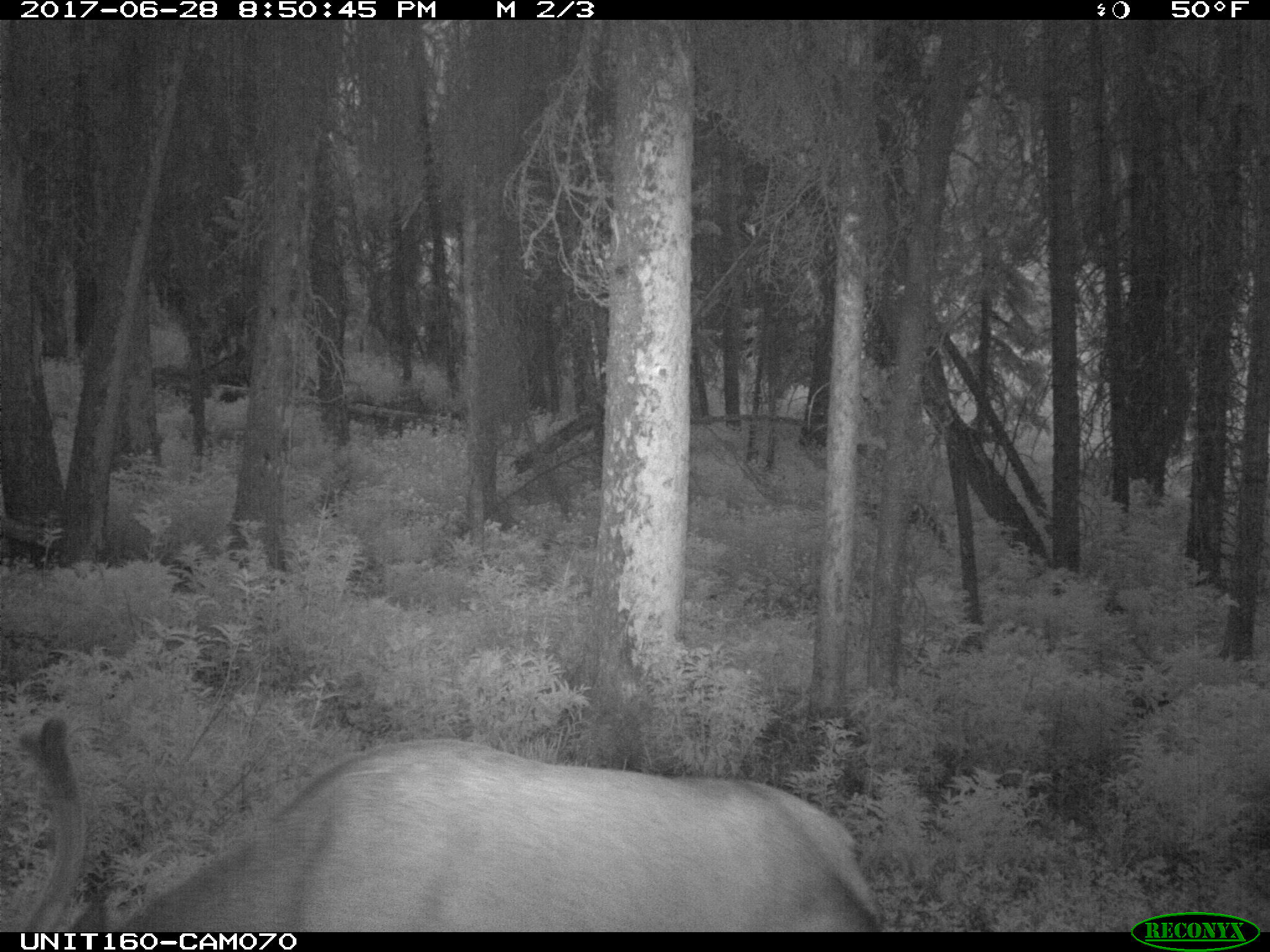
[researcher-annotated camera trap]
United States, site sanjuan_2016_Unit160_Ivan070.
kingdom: Animalia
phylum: Chordata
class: Mammalia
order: Artiodactyla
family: Cervidae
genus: Cervus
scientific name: Cervus elaphus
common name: red deer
Cervus elaphus (red deer).